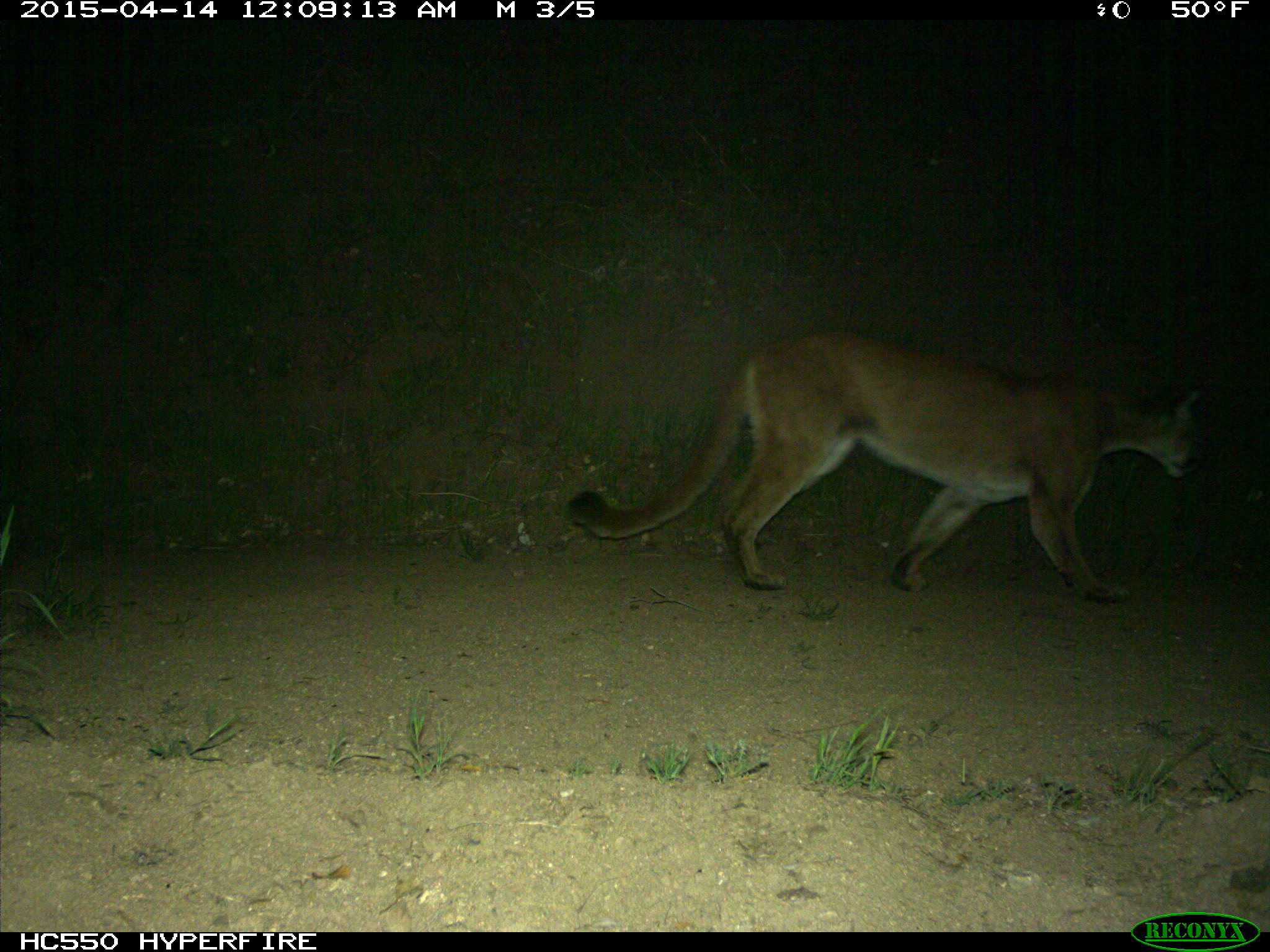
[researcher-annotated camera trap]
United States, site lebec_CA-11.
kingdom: Animalia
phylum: Chordata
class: Mammalia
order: Carnivora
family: Felidae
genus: Puma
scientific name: Puma concolor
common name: mountain lion